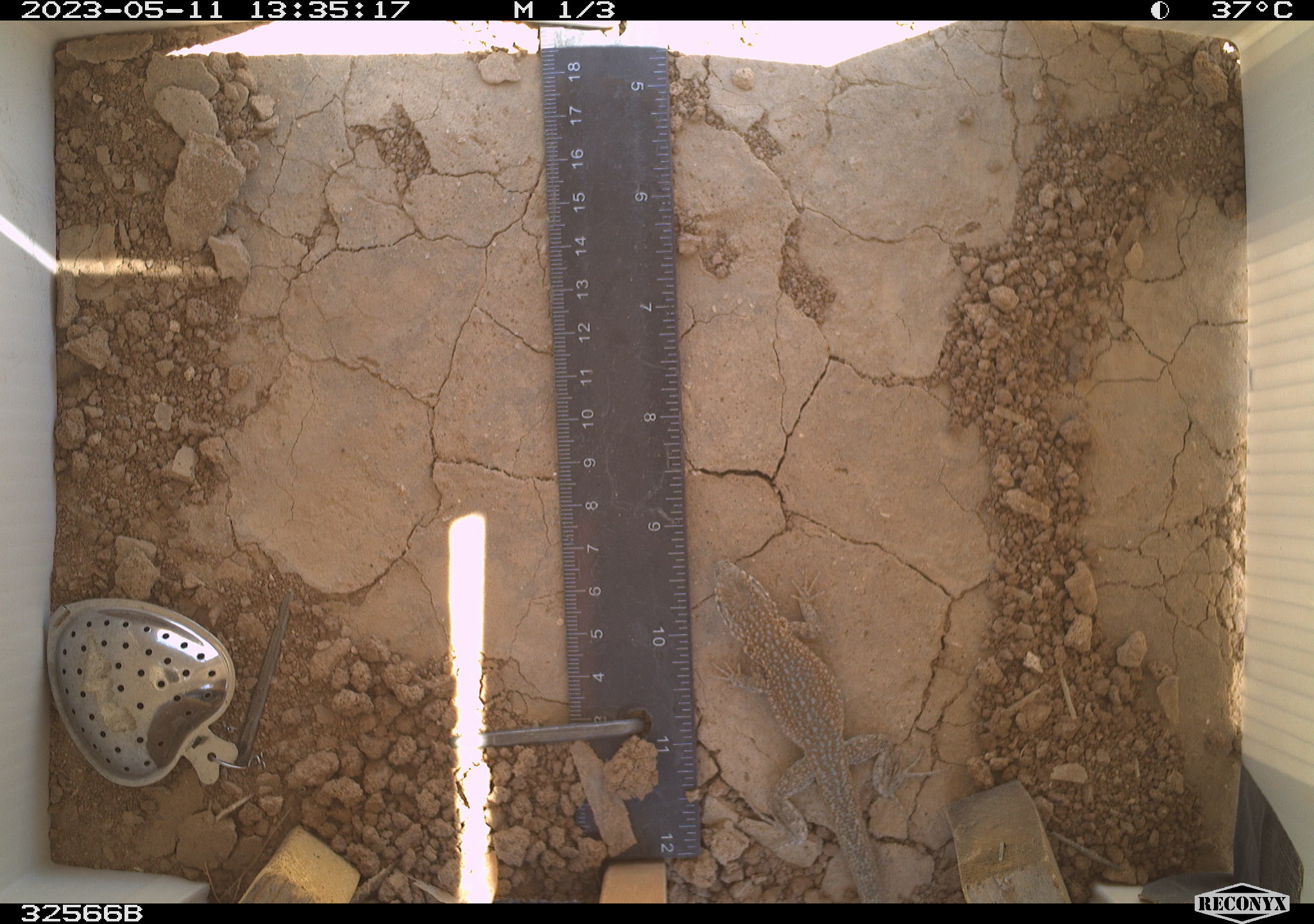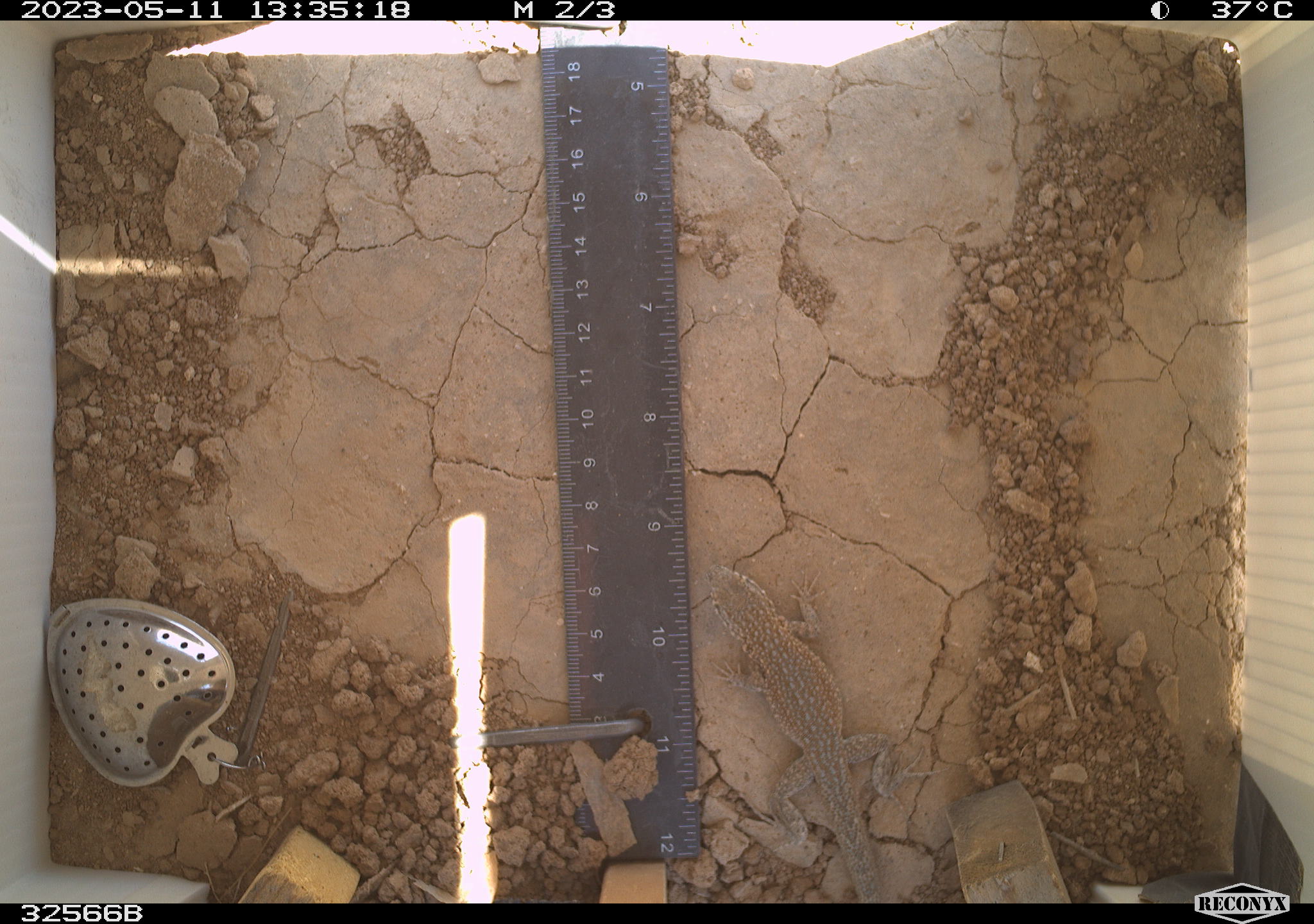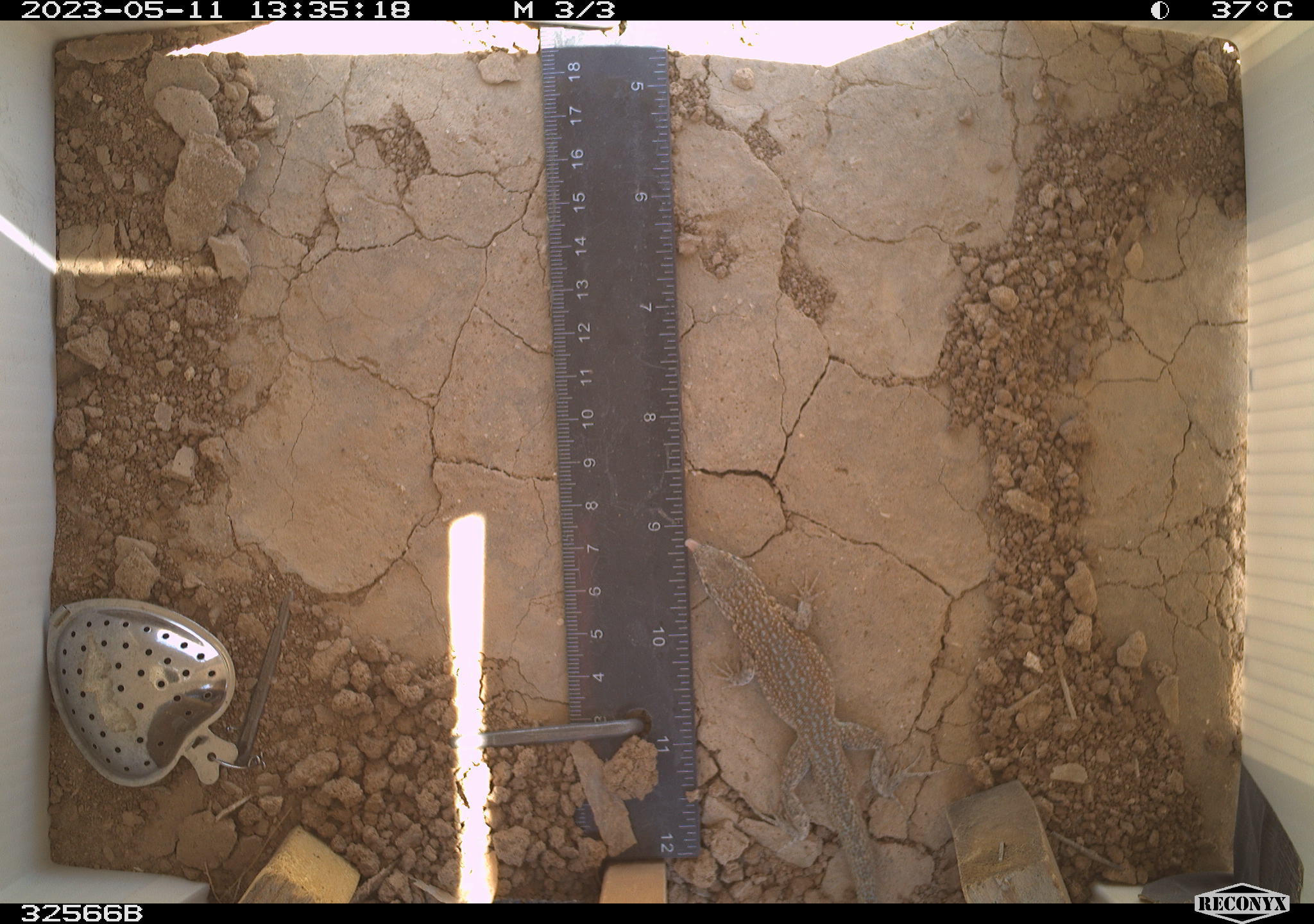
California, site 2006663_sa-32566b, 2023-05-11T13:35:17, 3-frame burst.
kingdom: Animalia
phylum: Chordata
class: Reptilia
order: Squamata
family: Phrynosomatidae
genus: Uta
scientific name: Uta stansburiana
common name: common side-blotched lizard